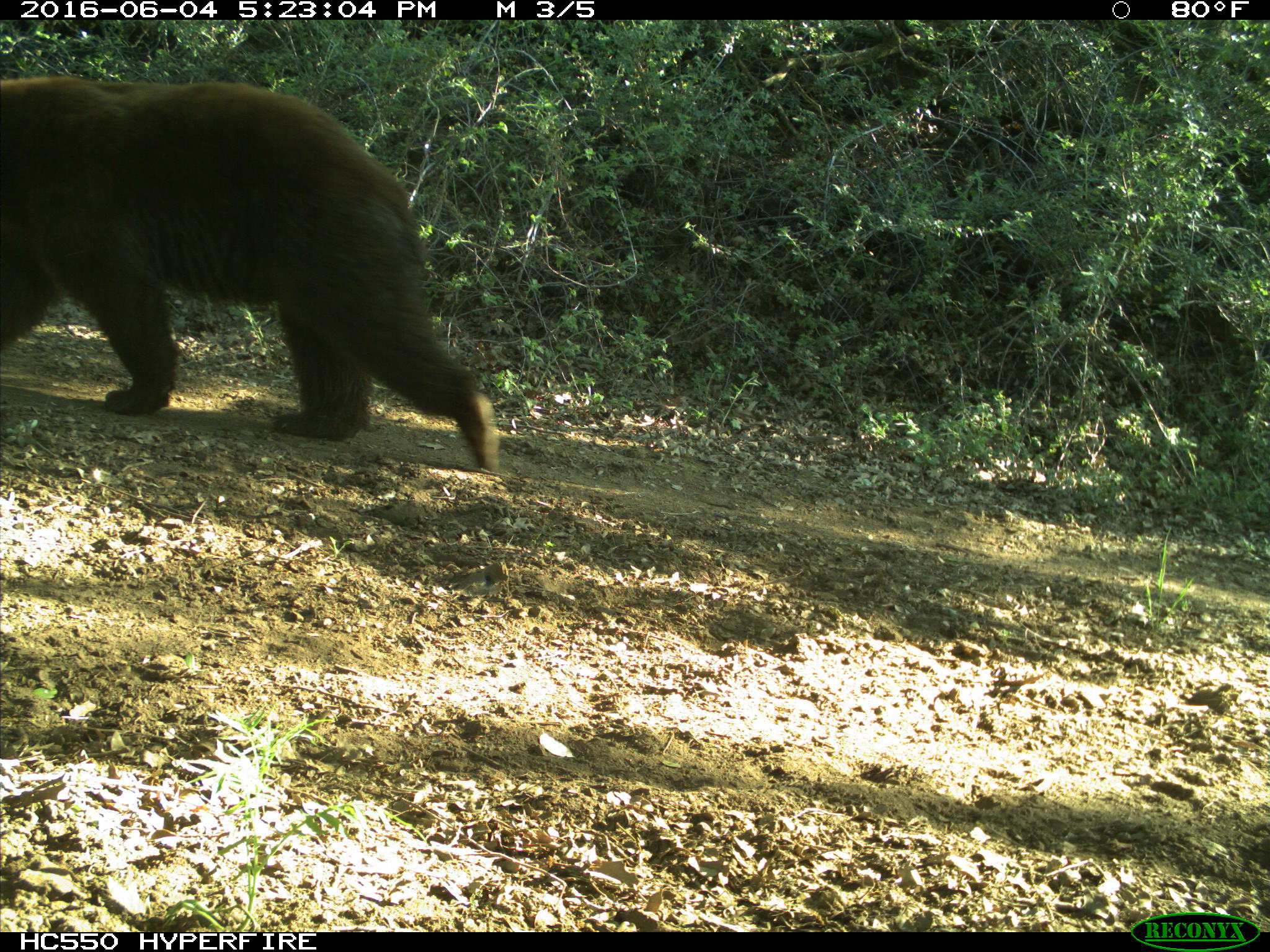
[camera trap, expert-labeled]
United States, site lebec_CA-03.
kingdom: Animalia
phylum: Chordata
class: Mammalia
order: Carnivora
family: Ursidae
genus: Ursus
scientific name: Ursus americanus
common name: american black bear